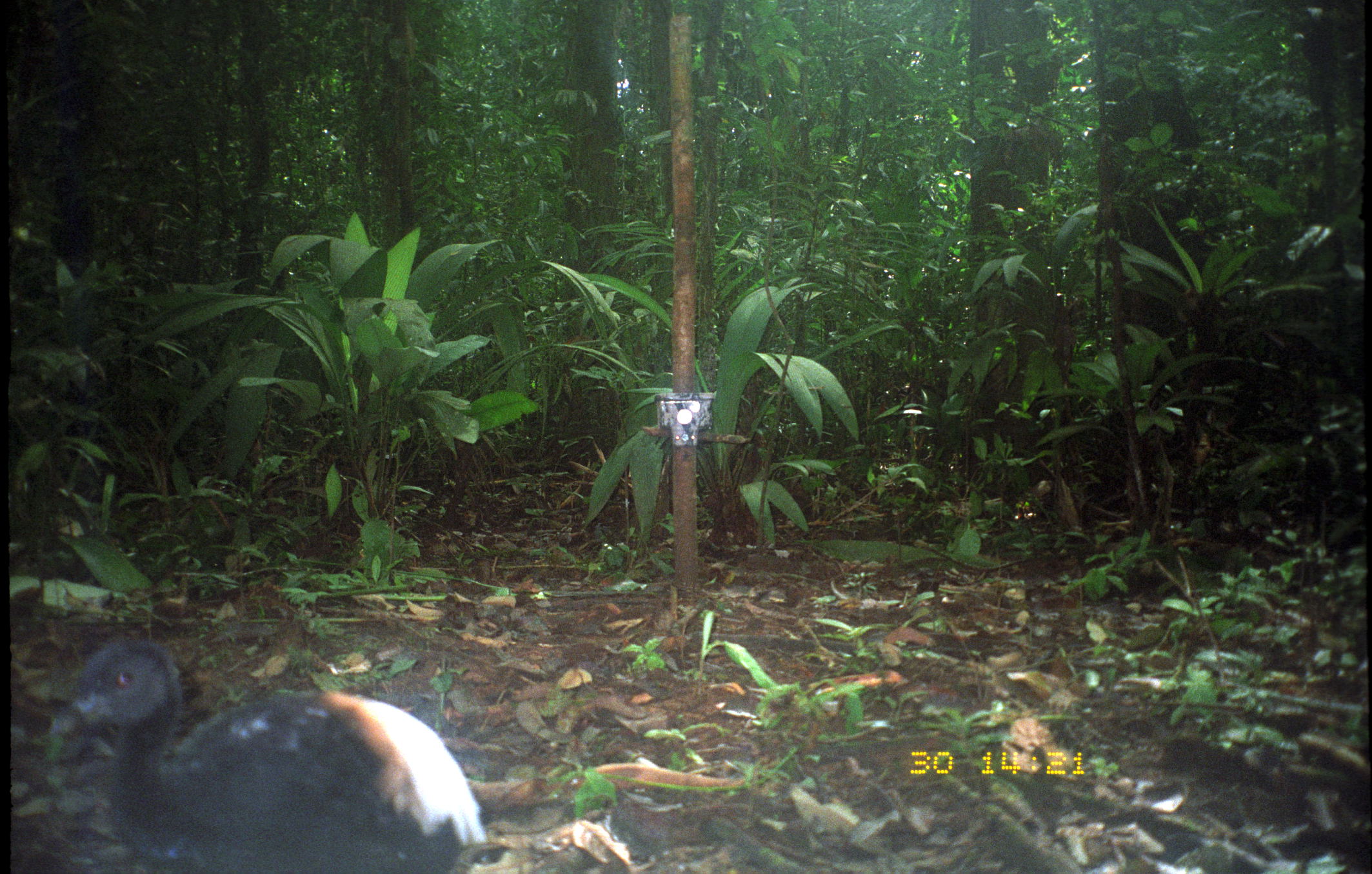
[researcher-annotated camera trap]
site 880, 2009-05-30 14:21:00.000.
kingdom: Animalia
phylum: Chordata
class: Aves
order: Gruiformes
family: Psophiidae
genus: Psophia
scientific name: Psophia crepitans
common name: gray-winged trumpeter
Psophia crepitans (gray-winged trumpeter).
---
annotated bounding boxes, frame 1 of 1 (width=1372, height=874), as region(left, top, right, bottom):
psophia crepitans: region(51, 637, 489, 873)